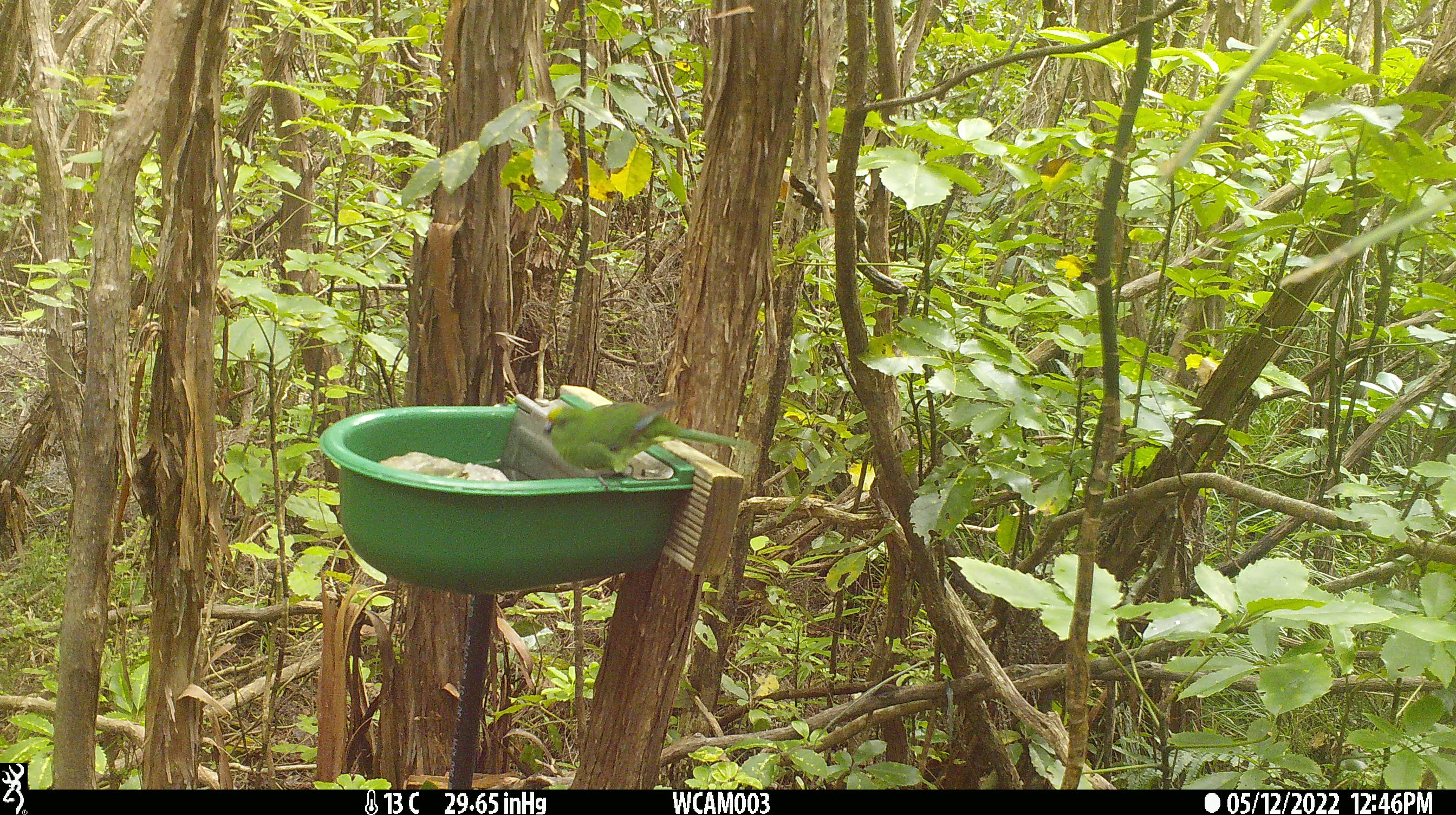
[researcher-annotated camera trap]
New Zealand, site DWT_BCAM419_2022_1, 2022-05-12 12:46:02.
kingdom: Animalia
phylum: Chordata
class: Aves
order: Psittaciformes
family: Psittaculidae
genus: Cyanoramphus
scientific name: Cyanoramphus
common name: parakeet